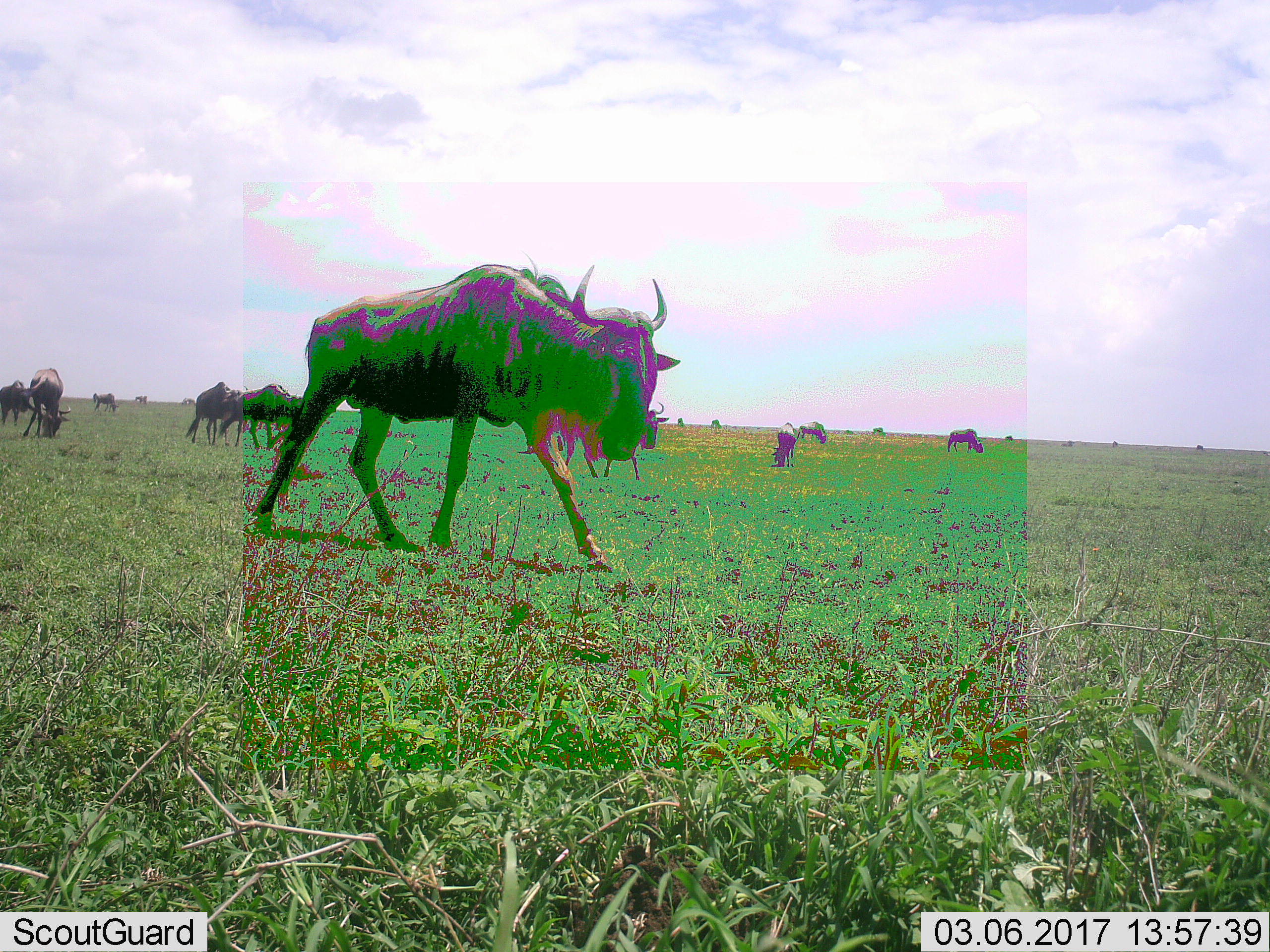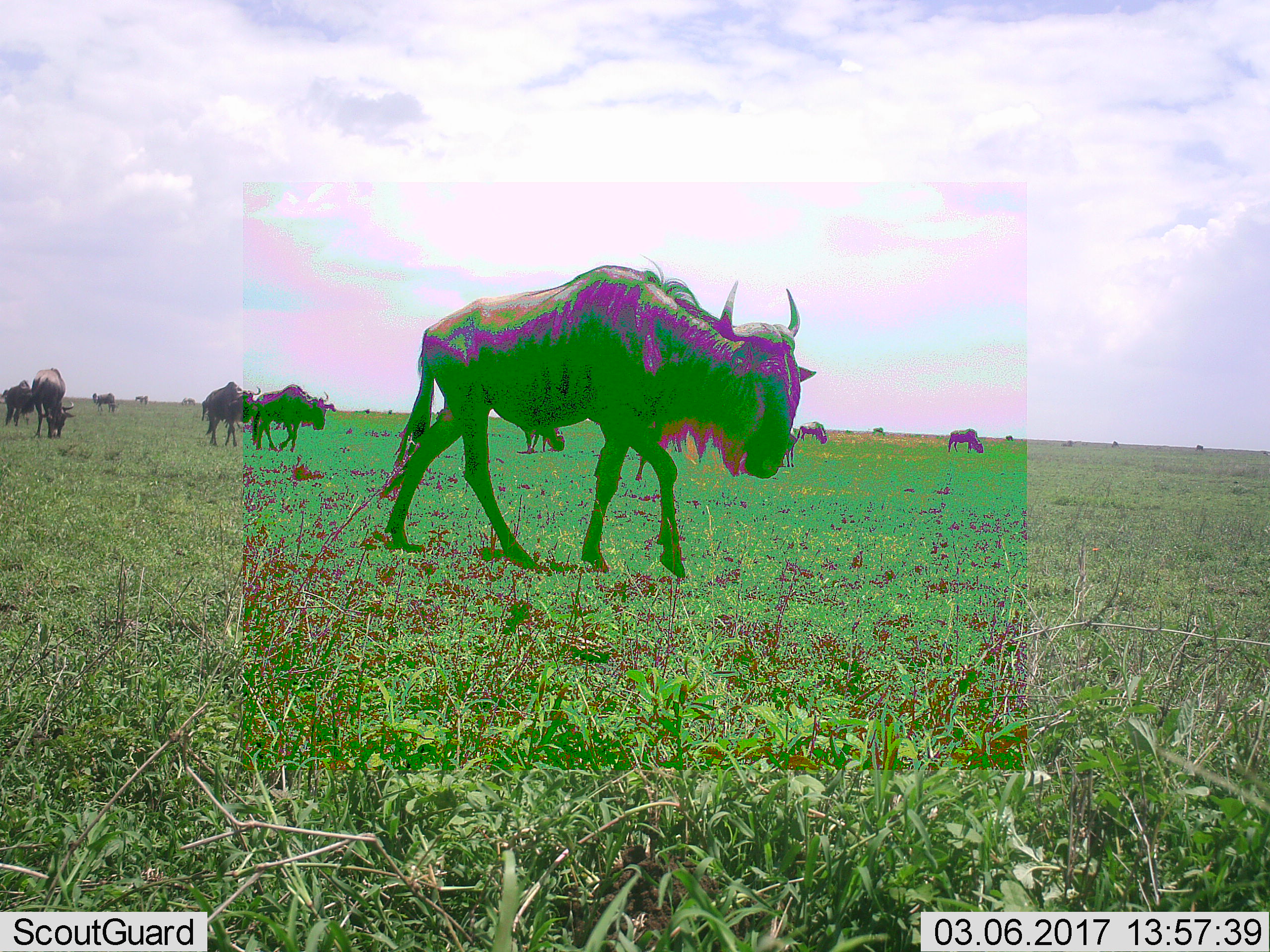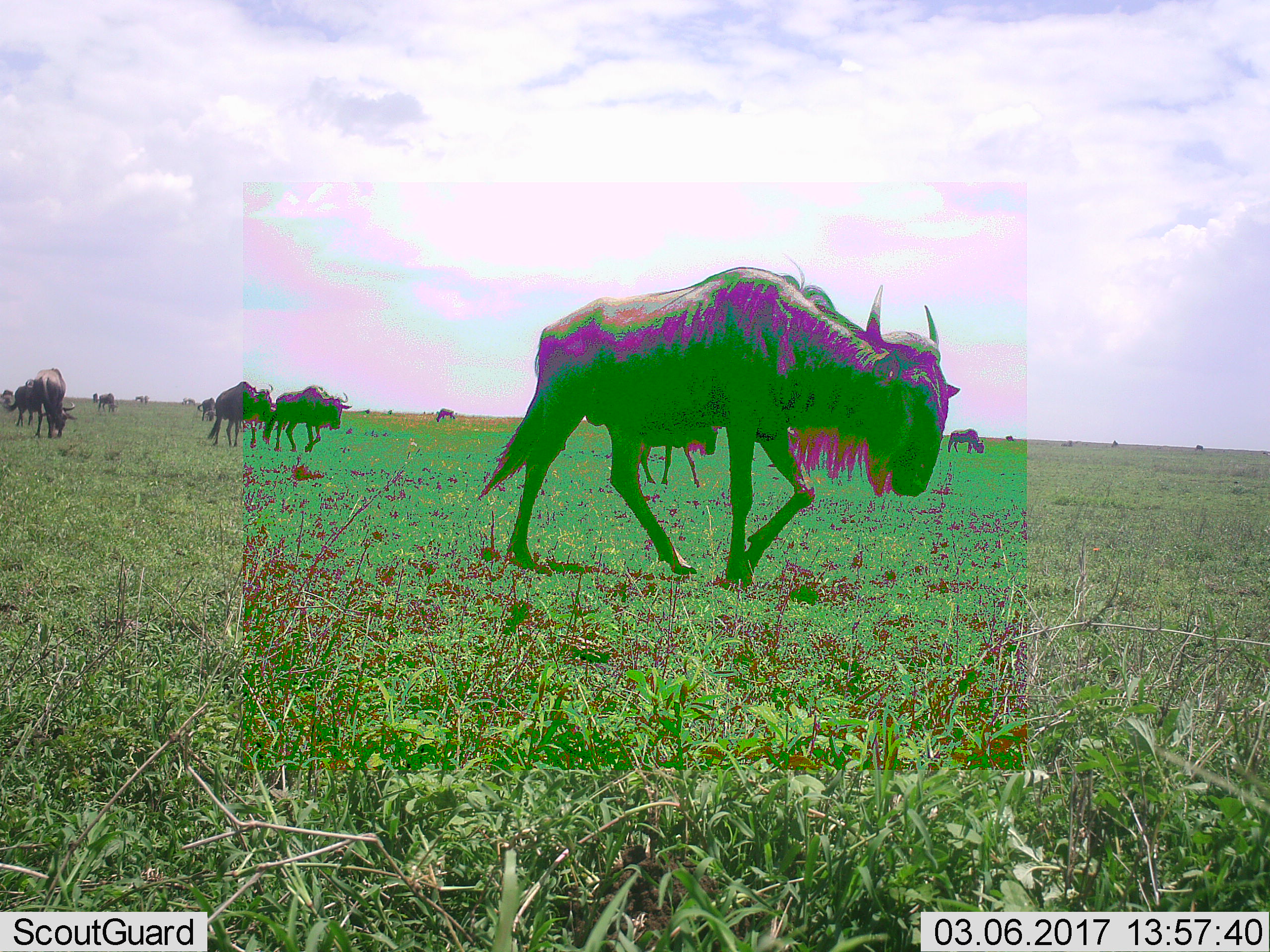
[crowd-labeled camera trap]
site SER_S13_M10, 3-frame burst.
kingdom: Animalia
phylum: Chordata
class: Mammalia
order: Artiodactyla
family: Bovidae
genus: Connochaetes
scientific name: Connochaetes taurinus taurinus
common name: blue wildebeest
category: wildebeestblue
Wildebeestblue (blue wildebeest) (Connochaetes taurinus taurinus), count 11-50. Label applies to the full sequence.